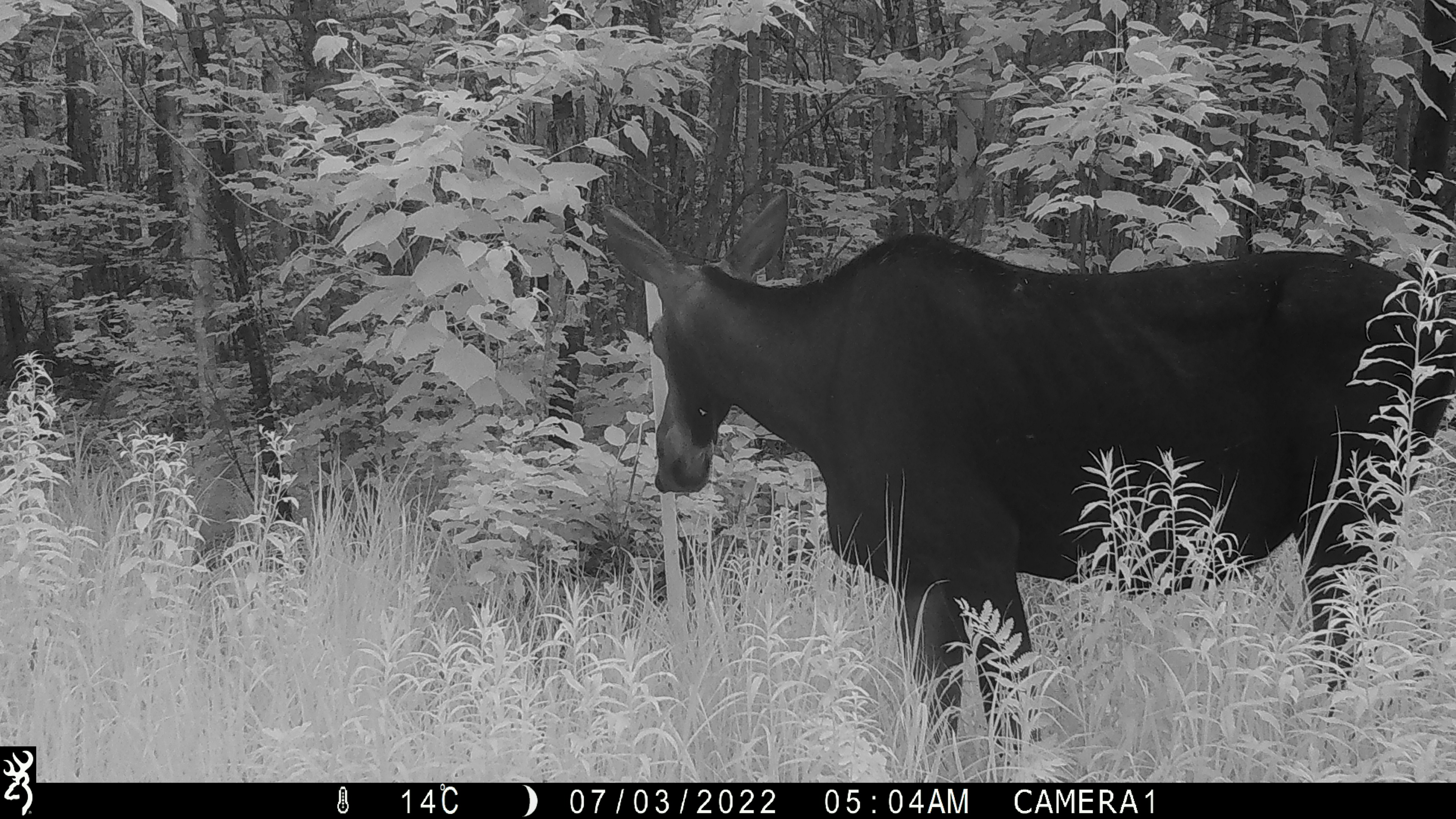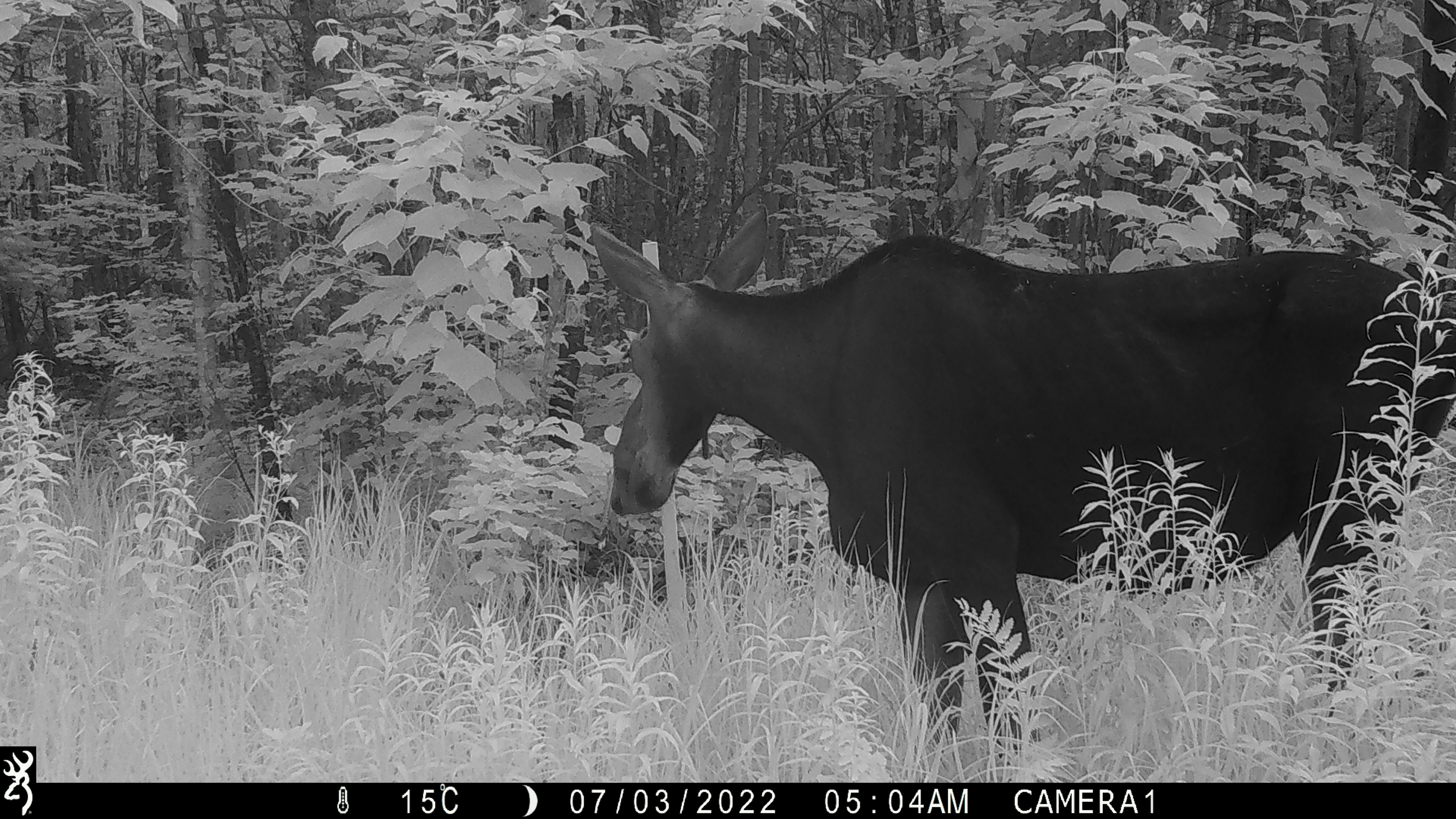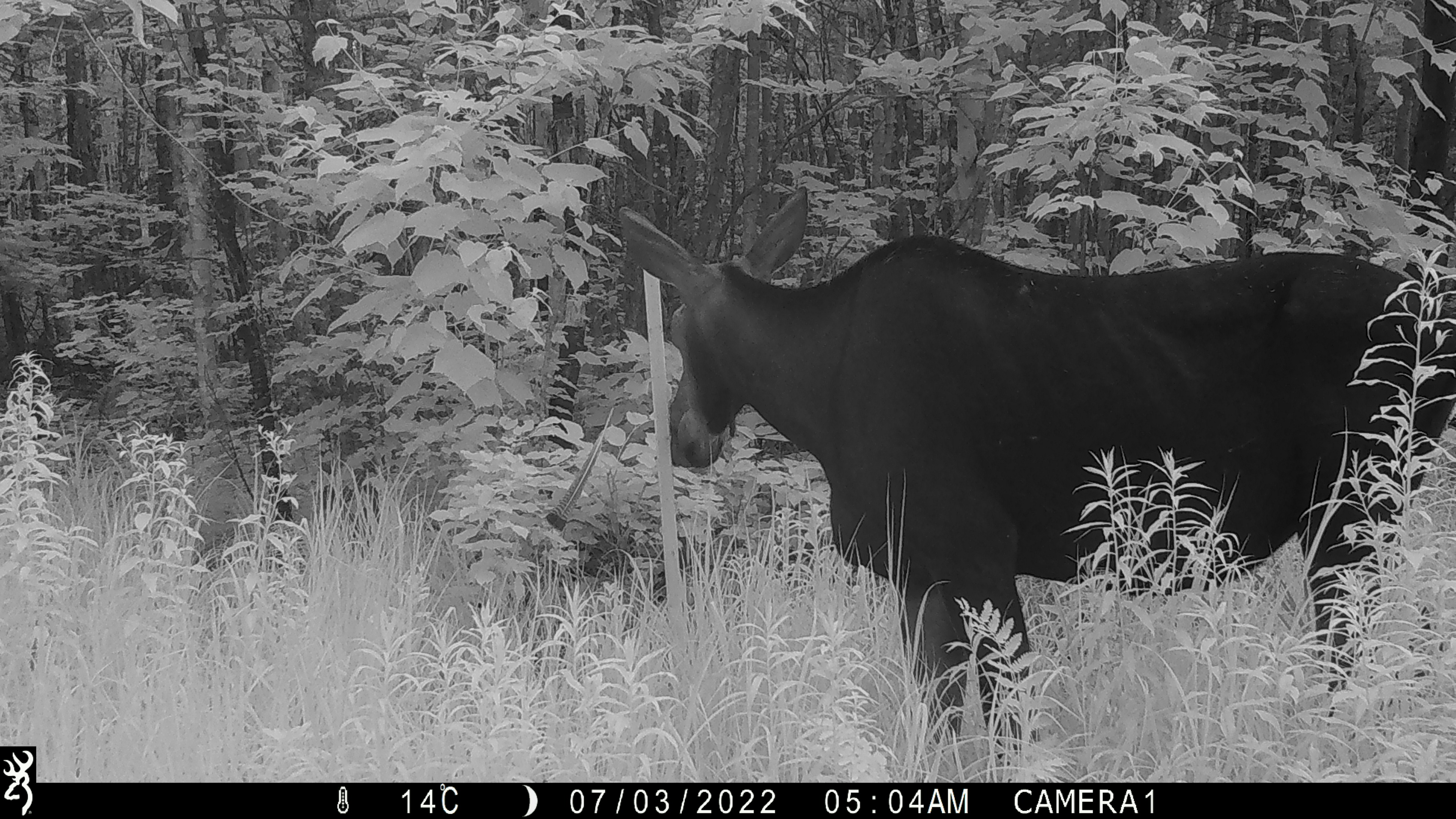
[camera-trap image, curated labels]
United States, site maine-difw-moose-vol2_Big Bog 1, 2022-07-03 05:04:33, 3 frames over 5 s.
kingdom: Animalia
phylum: Chordata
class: Mammalia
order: Artiodactyla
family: Cervidae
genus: Alces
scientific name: Alces alces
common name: moose